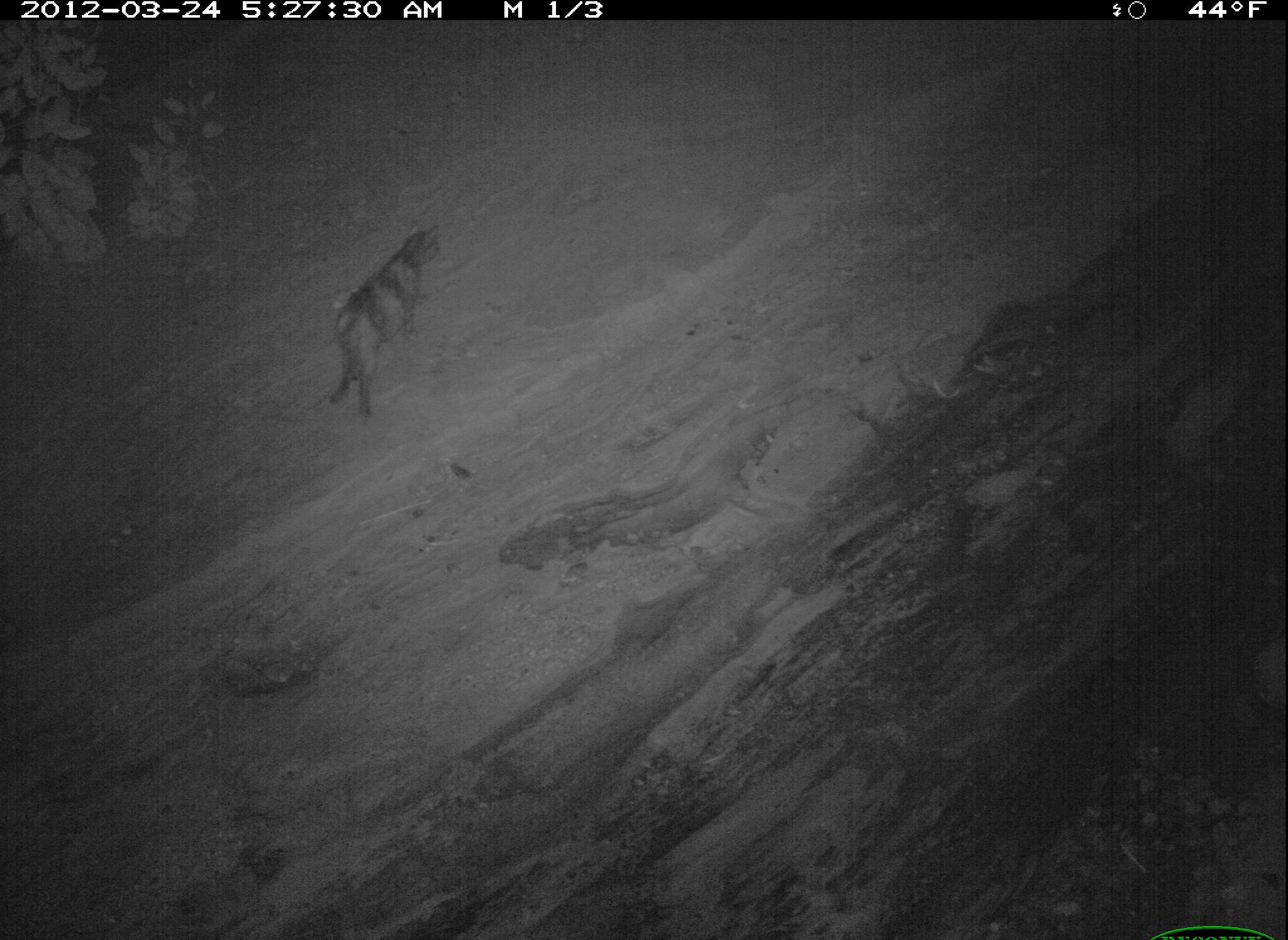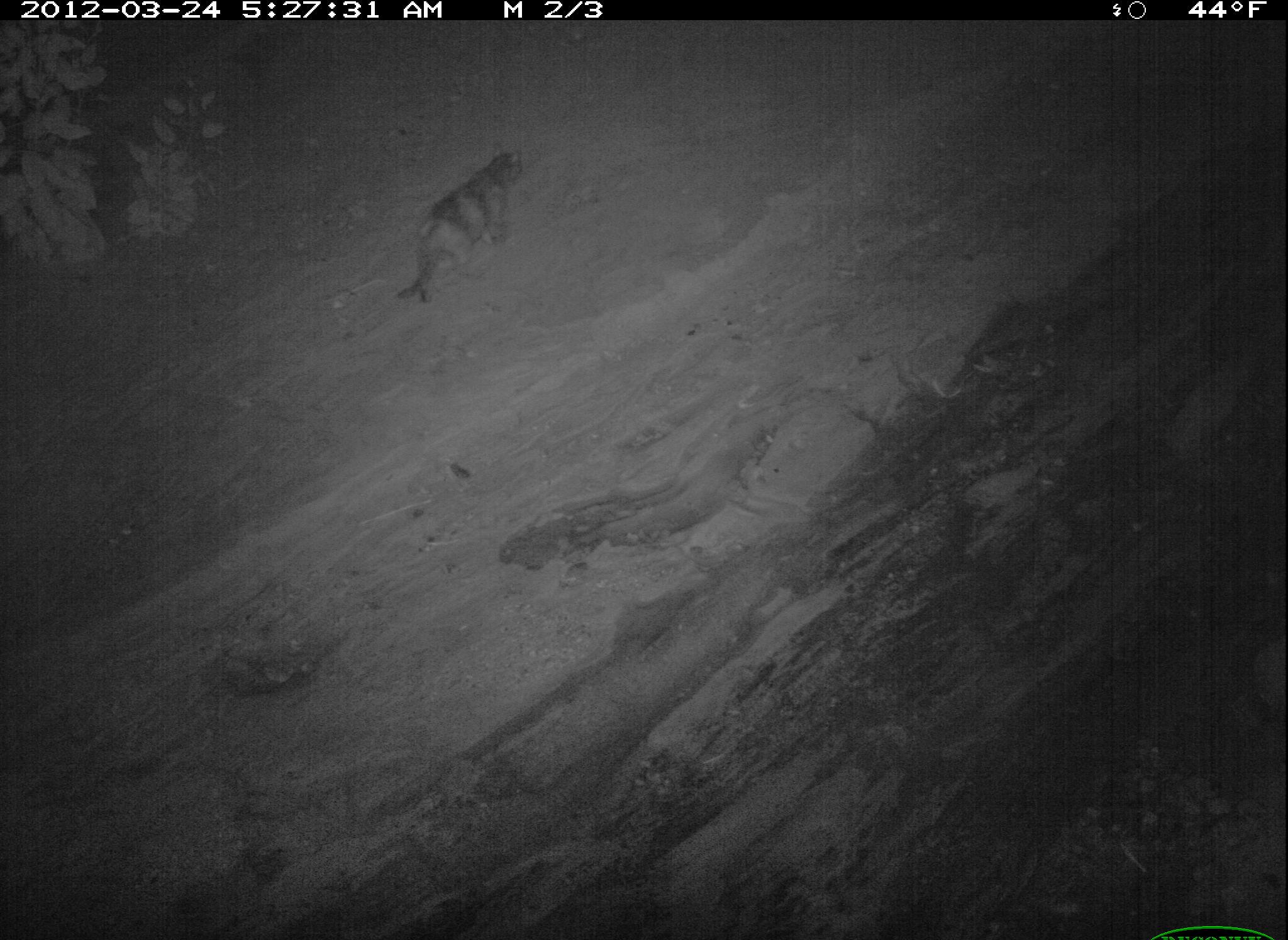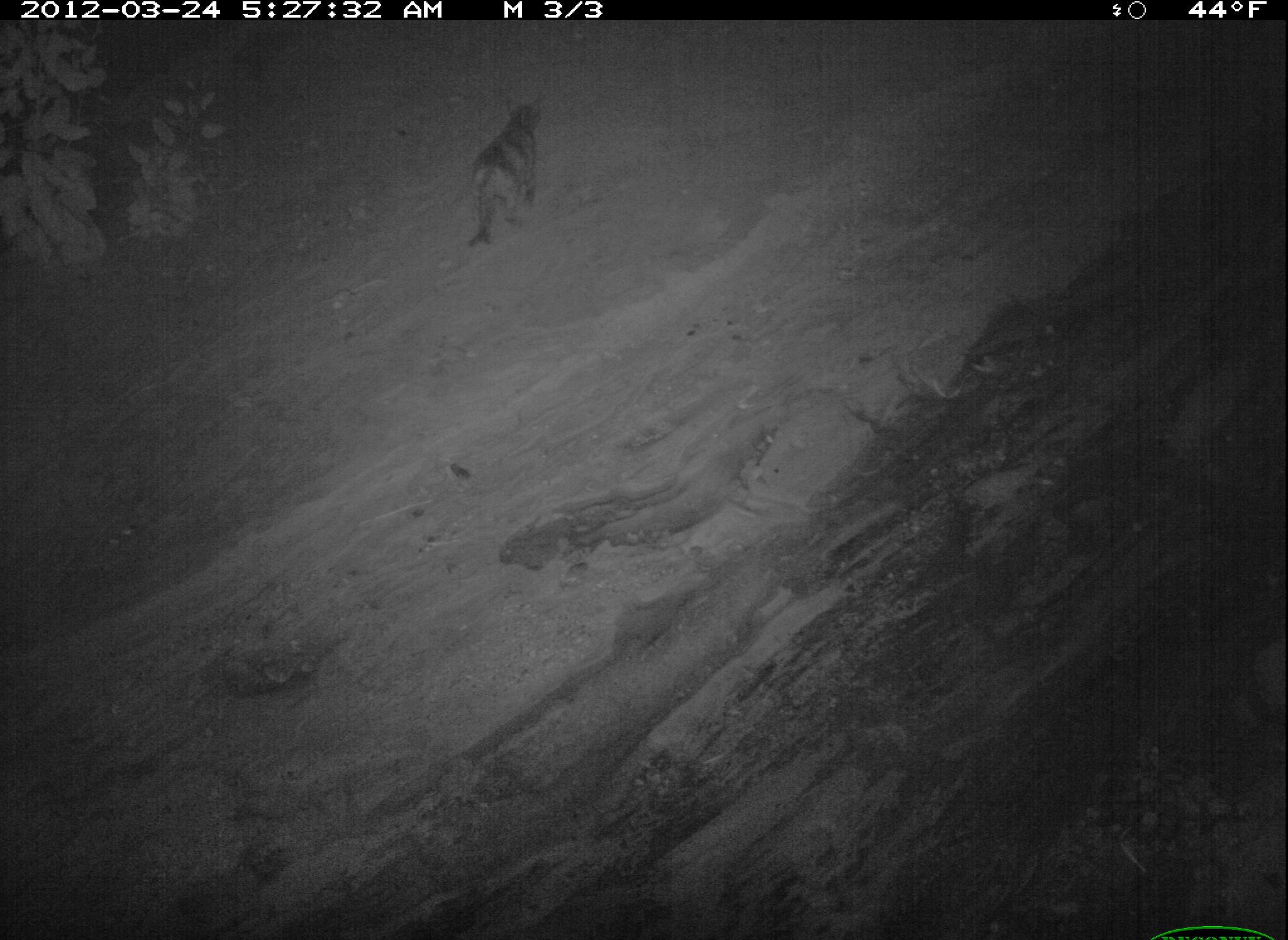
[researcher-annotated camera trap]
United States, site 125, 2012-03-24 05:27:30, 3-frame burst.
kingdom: Animalia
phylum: Chordata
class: Mammalia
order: Carnivora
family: Felidae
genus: Felis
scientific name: Felis catus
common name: cat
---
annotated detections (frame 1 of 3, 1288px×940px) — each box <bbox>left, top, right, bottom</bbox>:
cat: <bbox>323, 221, 451, 423</bbox>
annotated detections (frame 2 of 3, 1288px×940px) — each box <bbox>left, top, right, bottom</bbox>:
cat: <bbox>388, 142, 532, 311</bbox>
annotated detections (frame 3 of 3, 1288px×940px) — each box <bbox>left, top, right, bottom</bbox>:
cat: <bbox>458, 90, 554, 258</bbox>